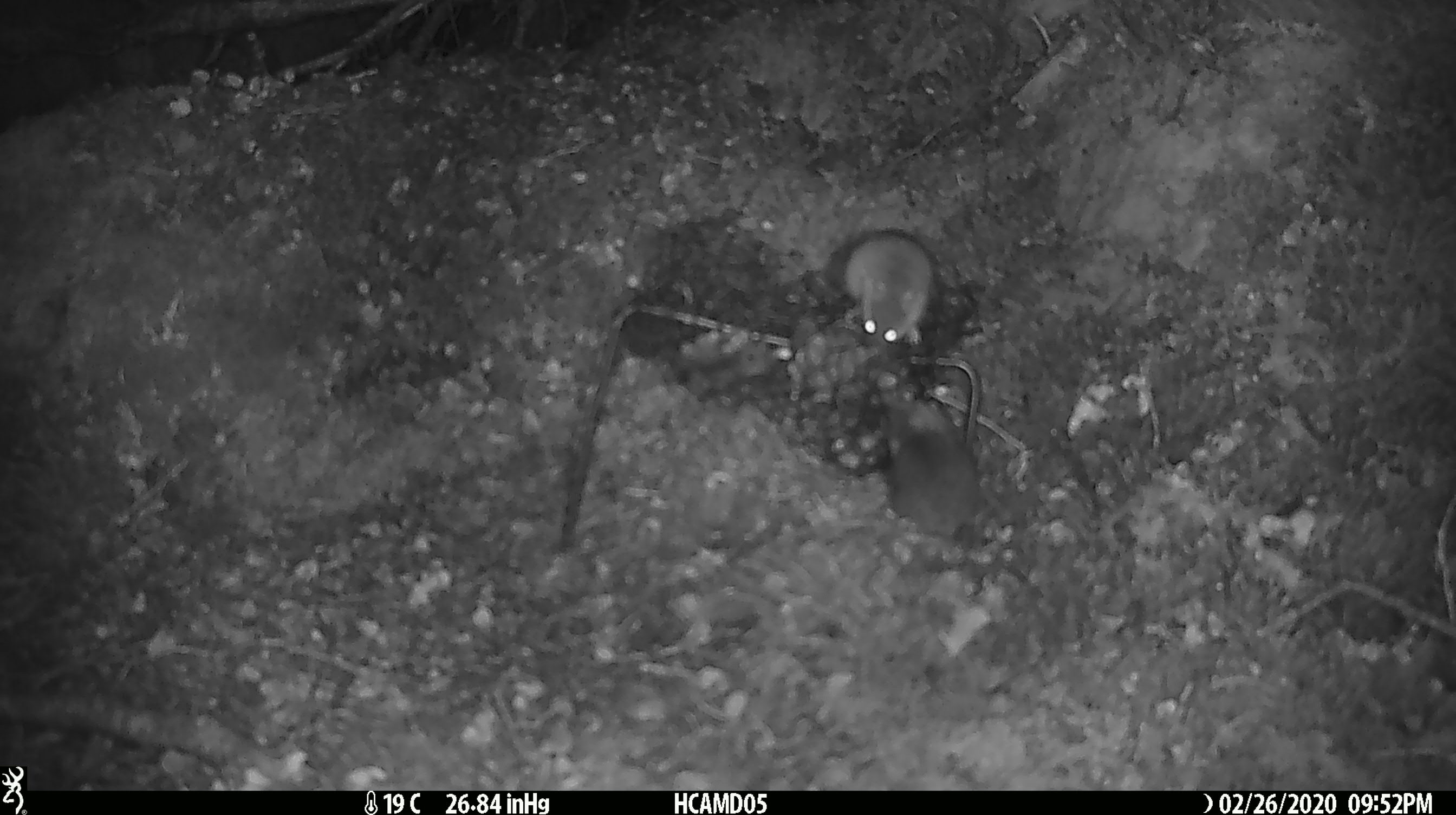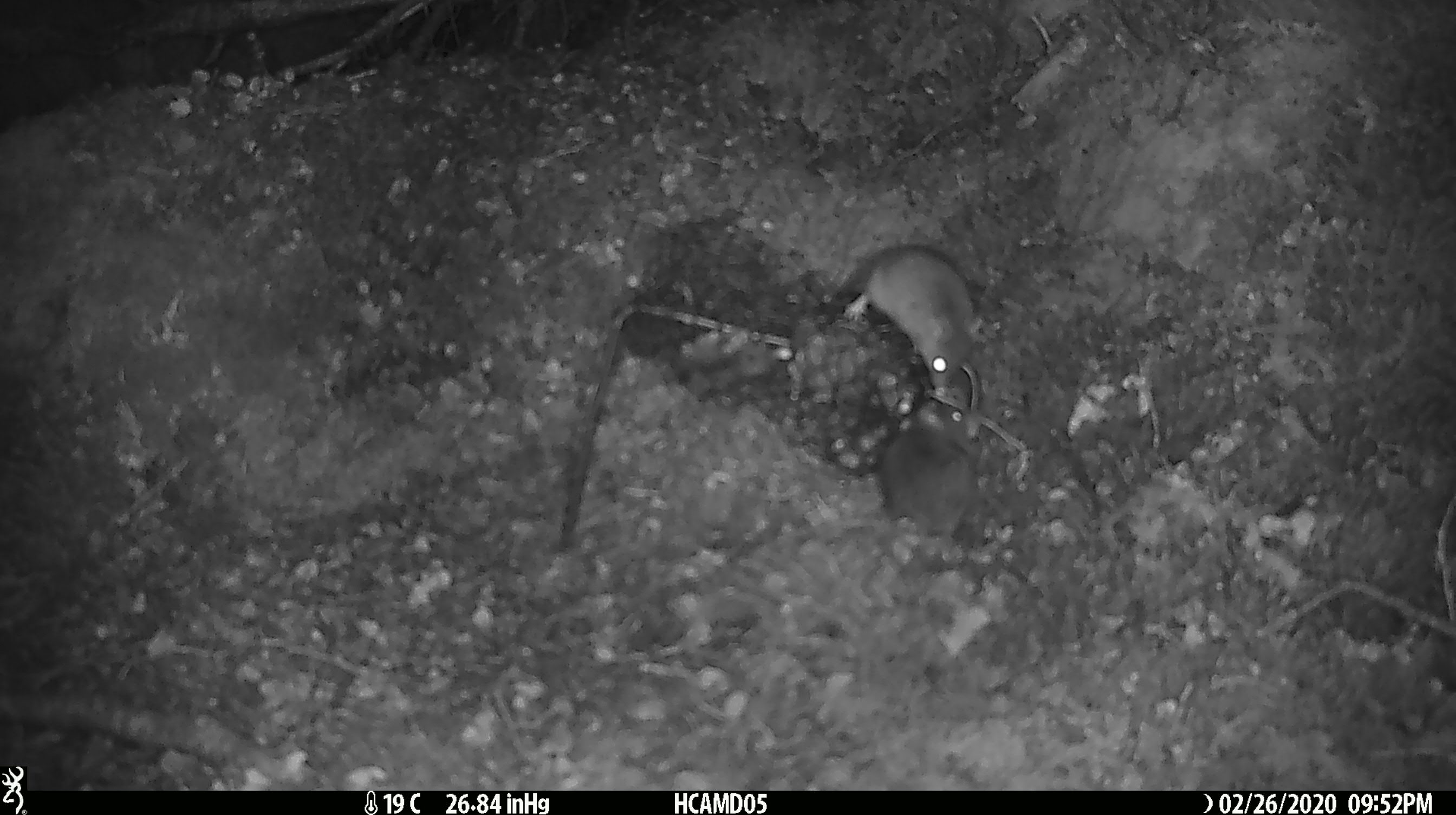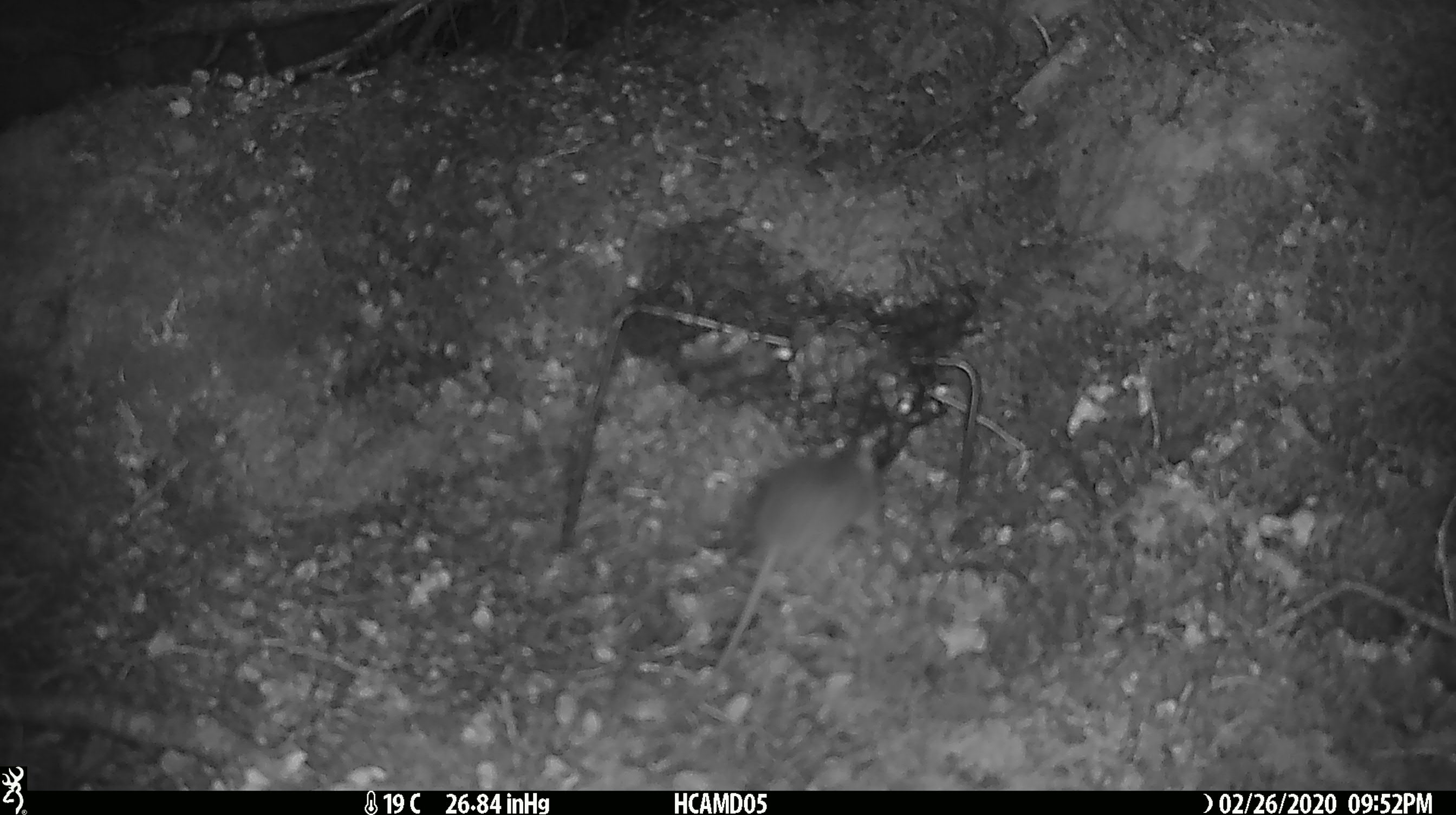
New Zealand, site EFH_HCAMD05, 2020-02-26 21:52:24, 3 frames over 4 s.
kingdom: Animalia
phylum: Chordata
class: Mammalia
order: Rodentia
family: Muridae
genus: Mus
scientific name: Mus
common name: mouse